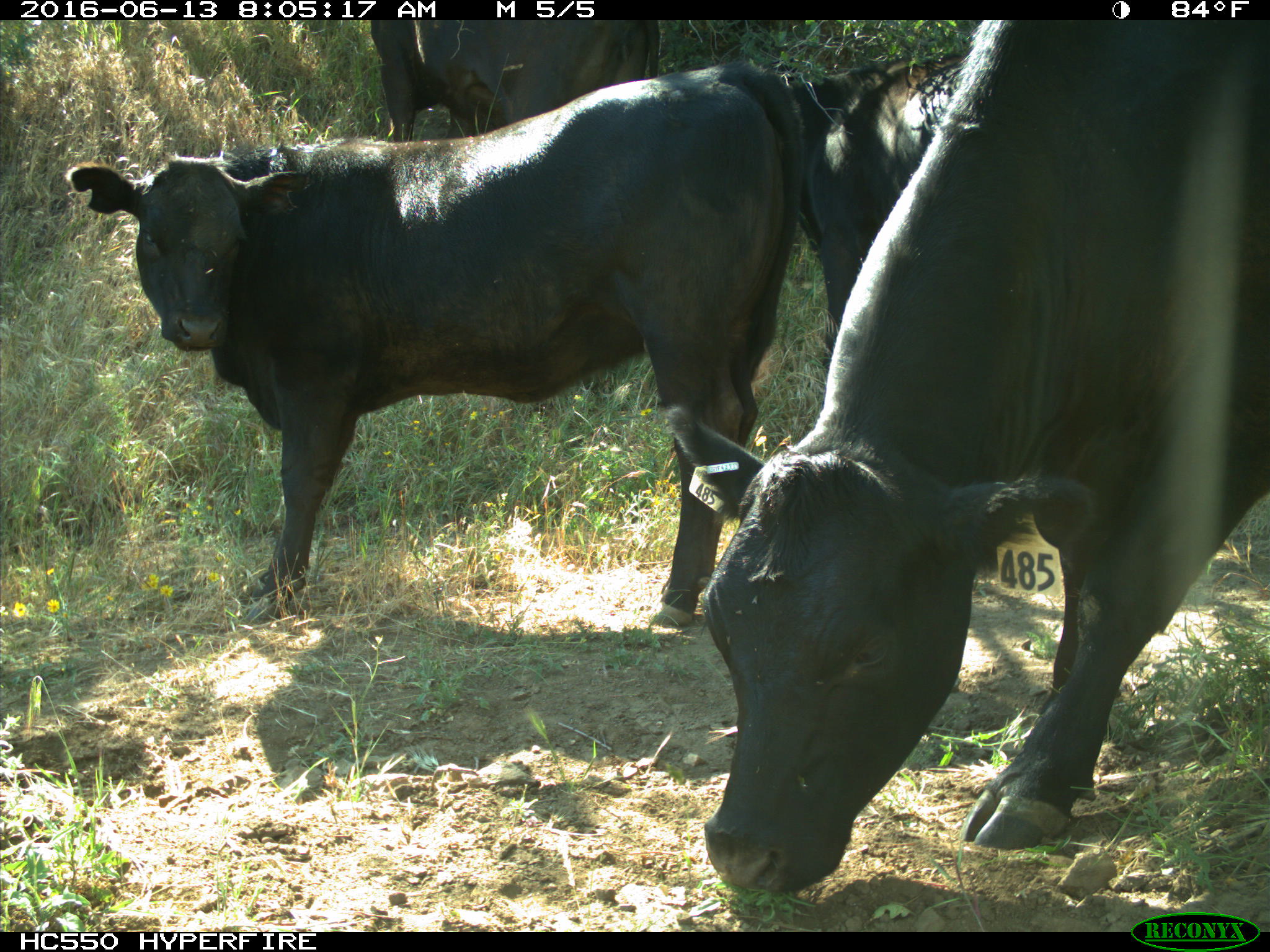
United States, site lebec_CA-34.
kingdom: Animalia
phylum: Chordata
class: Mammalia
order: Artiodactyla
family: Bovidae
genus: Bos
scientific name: Bos taurus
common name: domestic cow